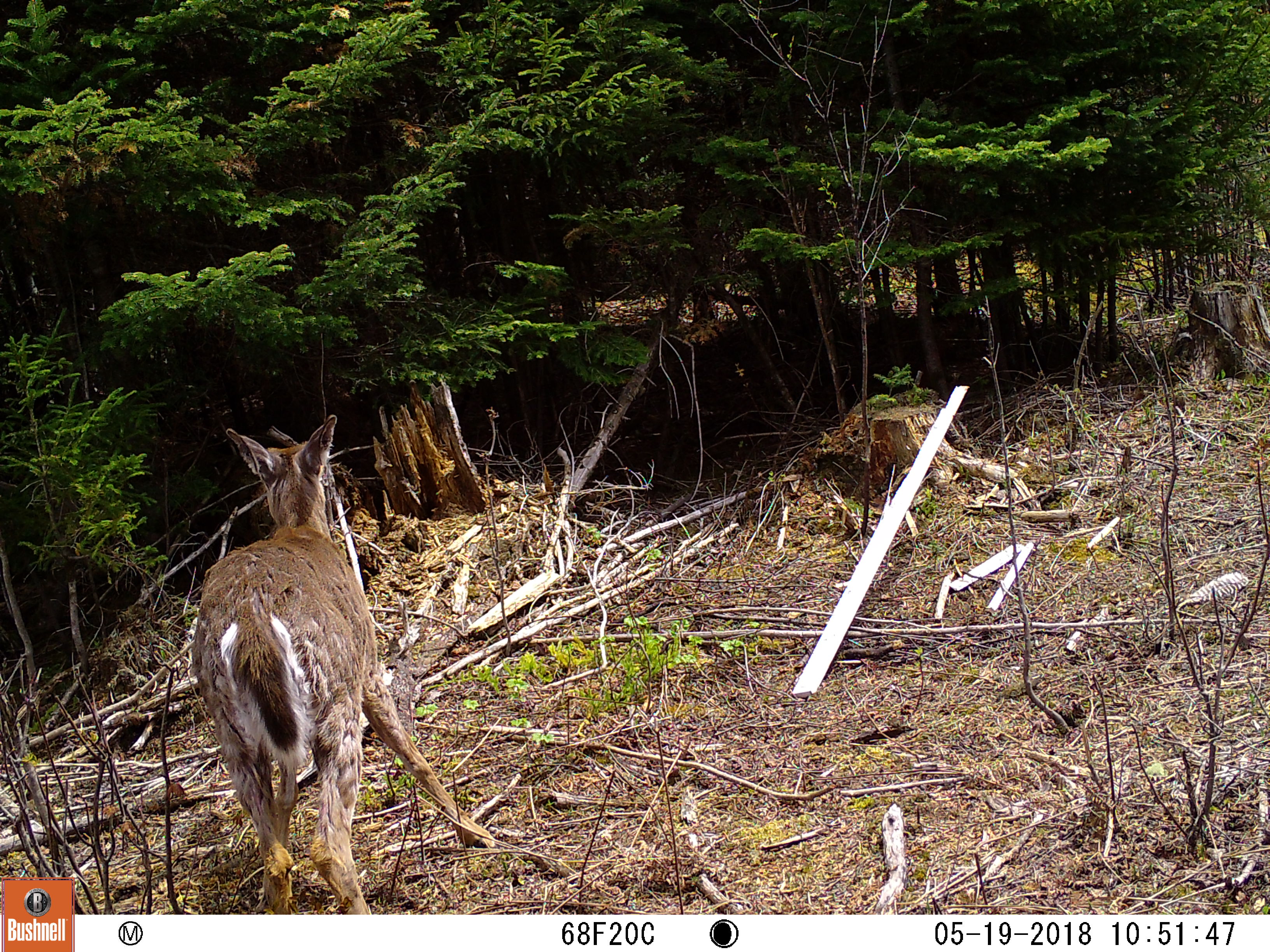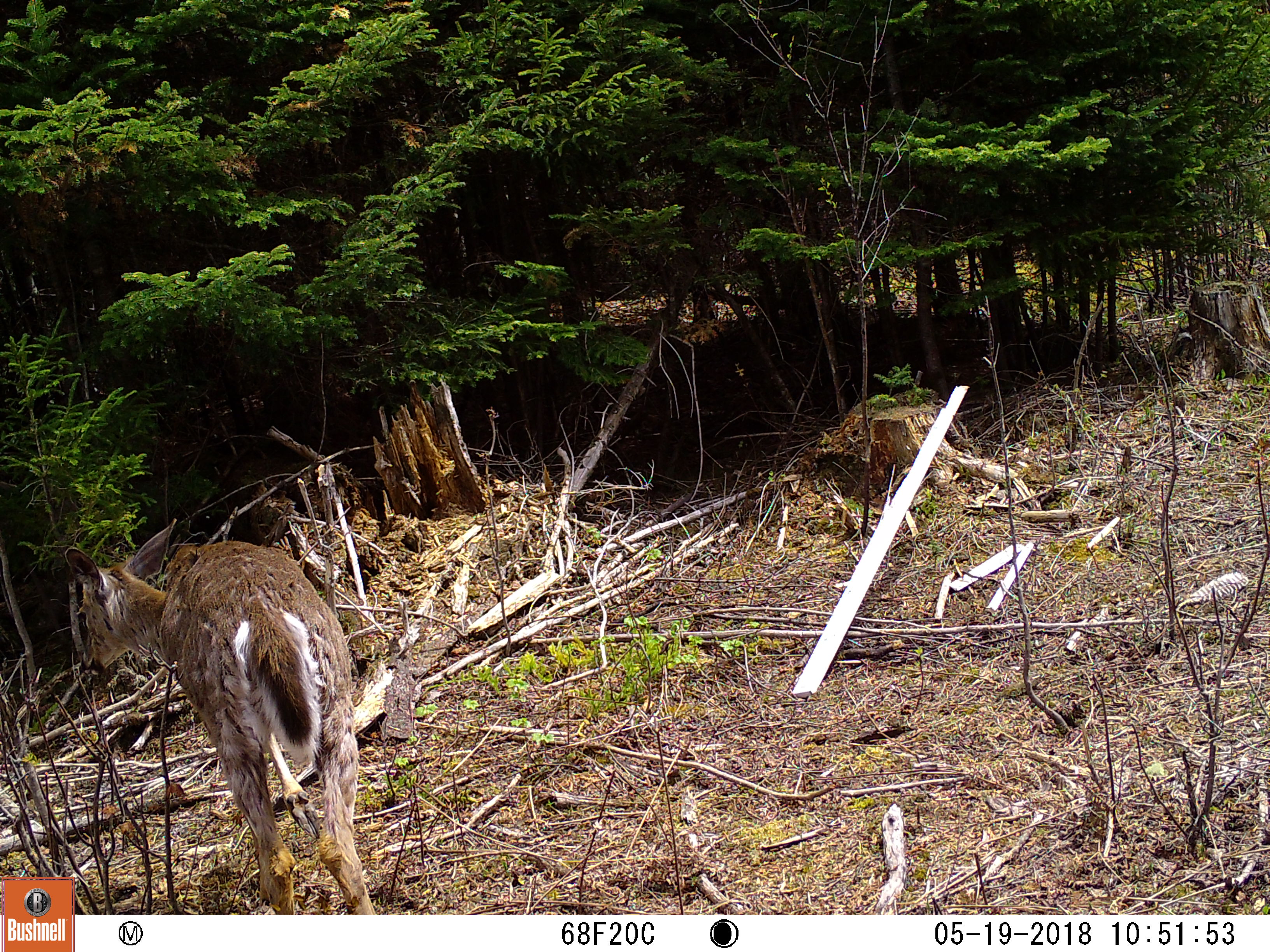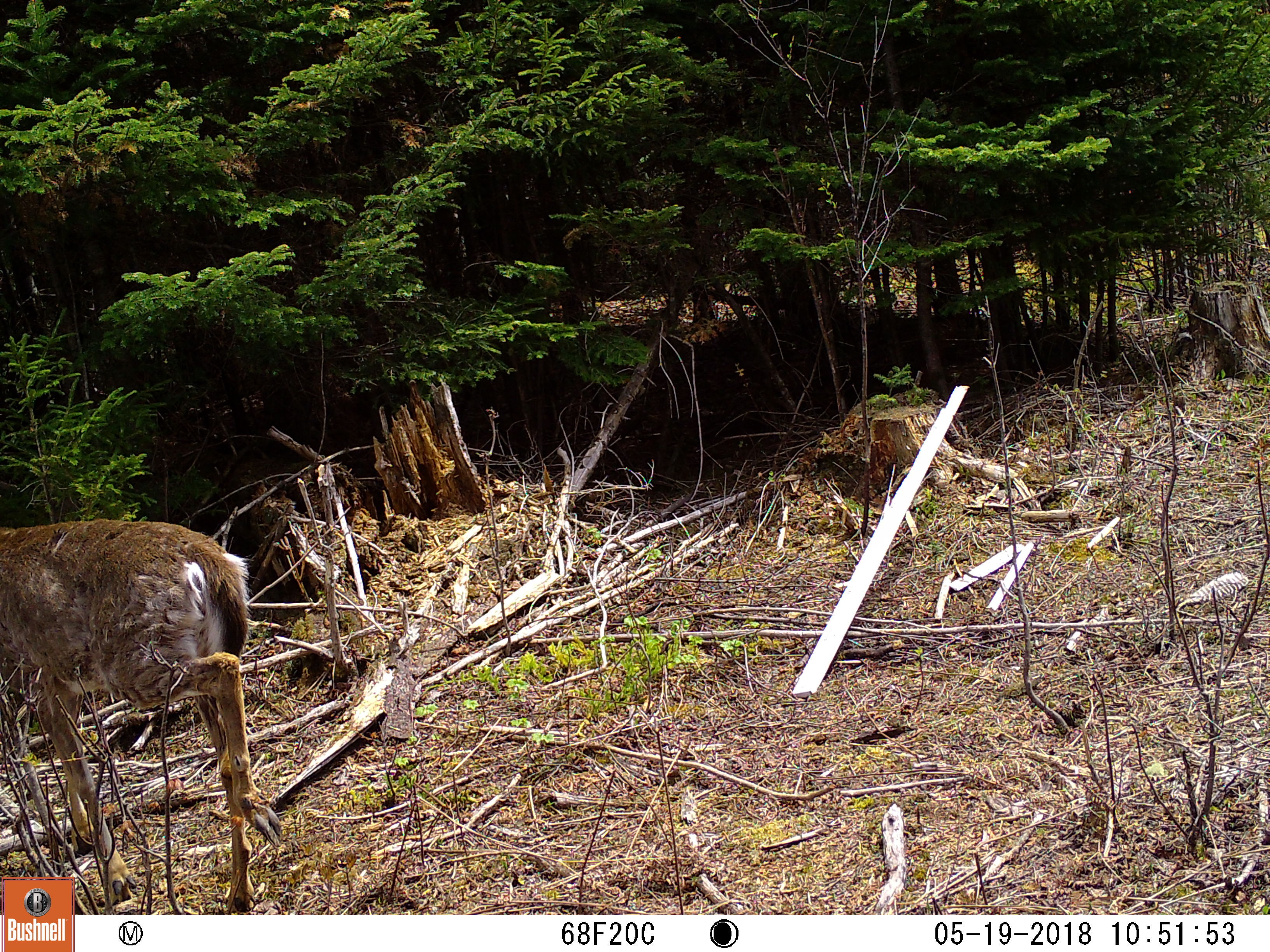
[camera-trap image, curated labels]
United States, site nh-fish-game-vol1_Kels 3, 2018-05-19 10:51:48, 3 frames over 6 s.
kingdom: Animalia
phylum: Chordata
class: Mammalia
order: Artiodactyla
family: Cervidae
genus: Odocoileus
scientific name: Odocoileus virginianus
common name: white-tailed deer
White-tailed deer (Odocoileus virginianus).